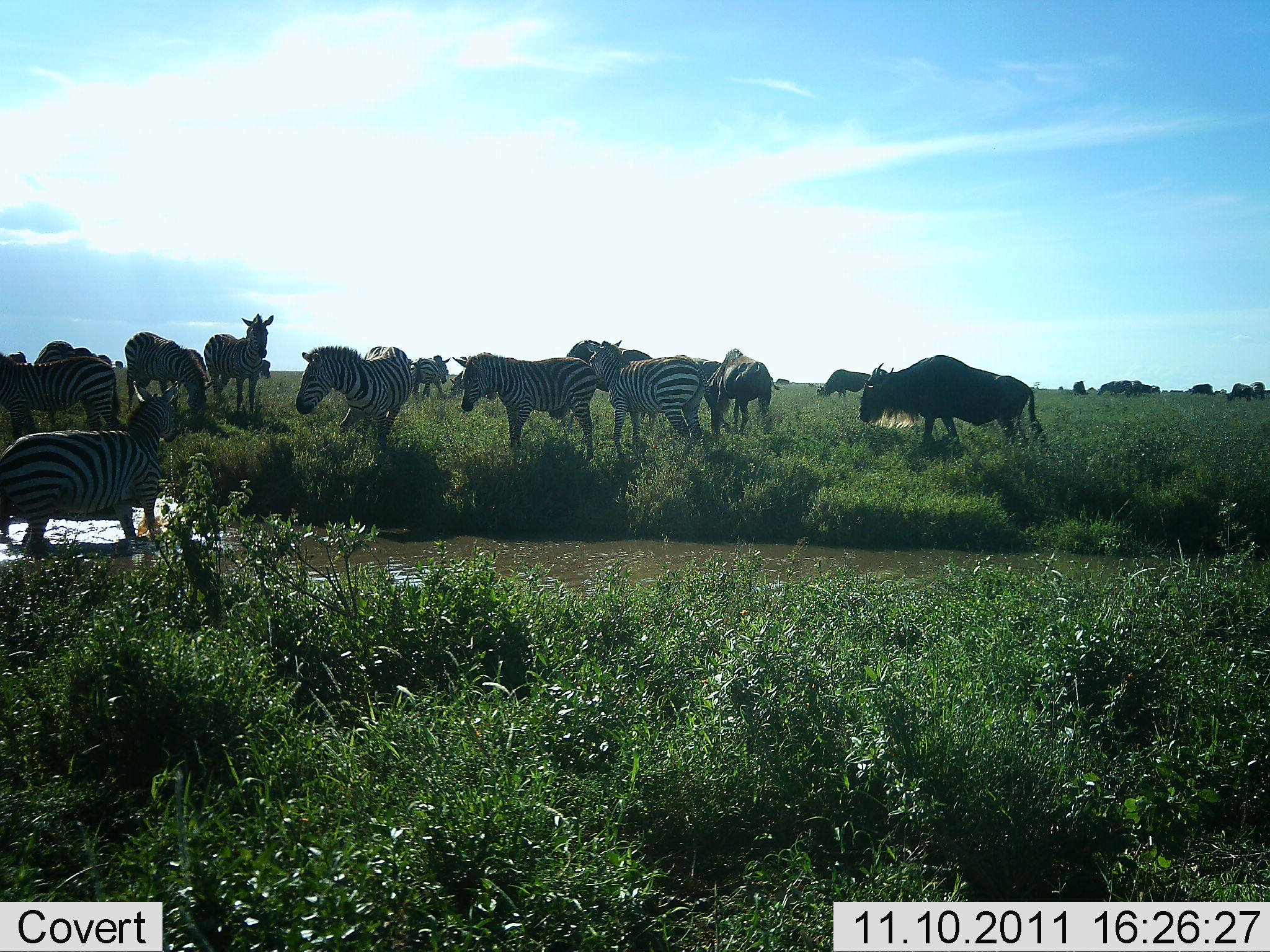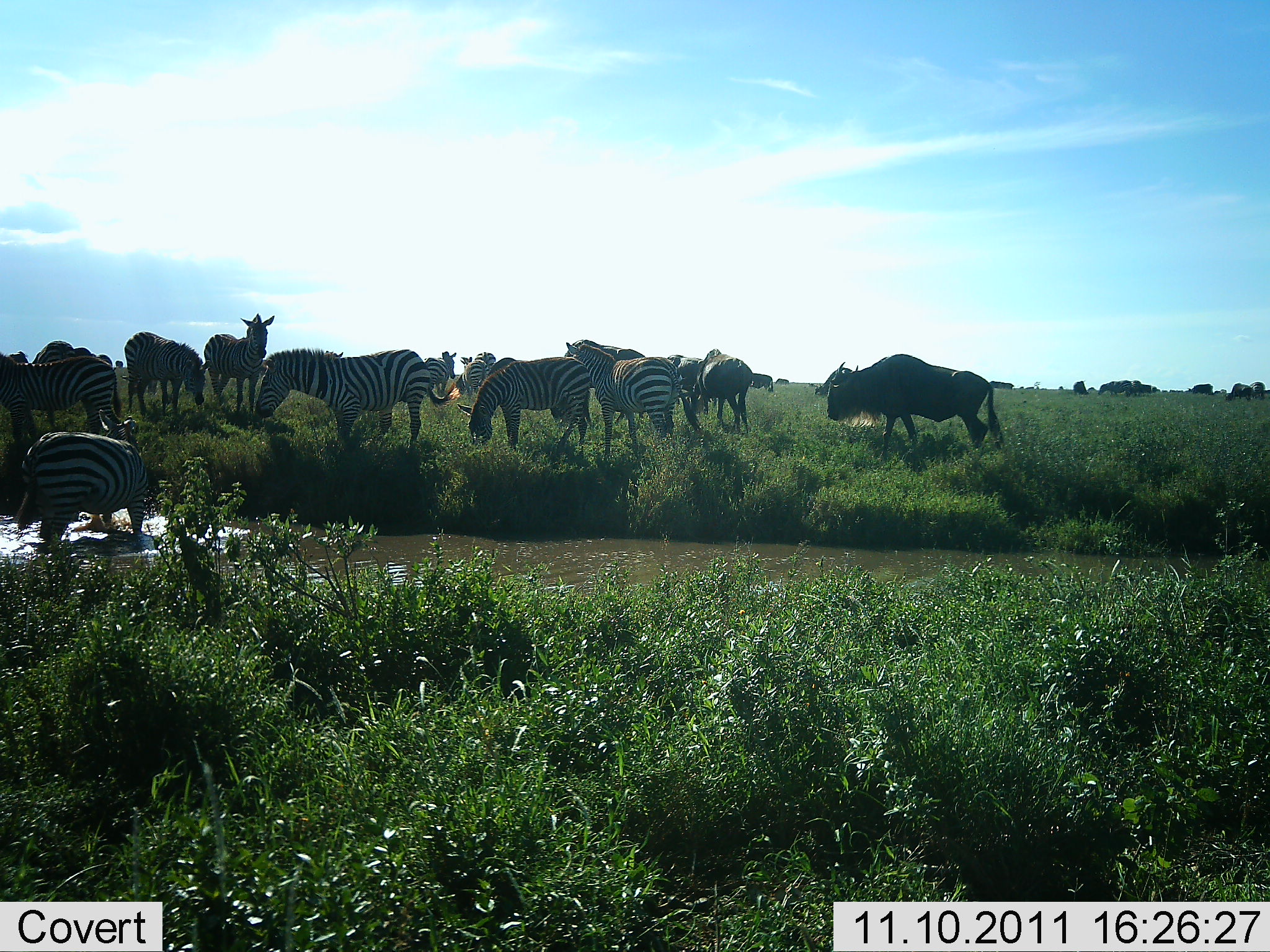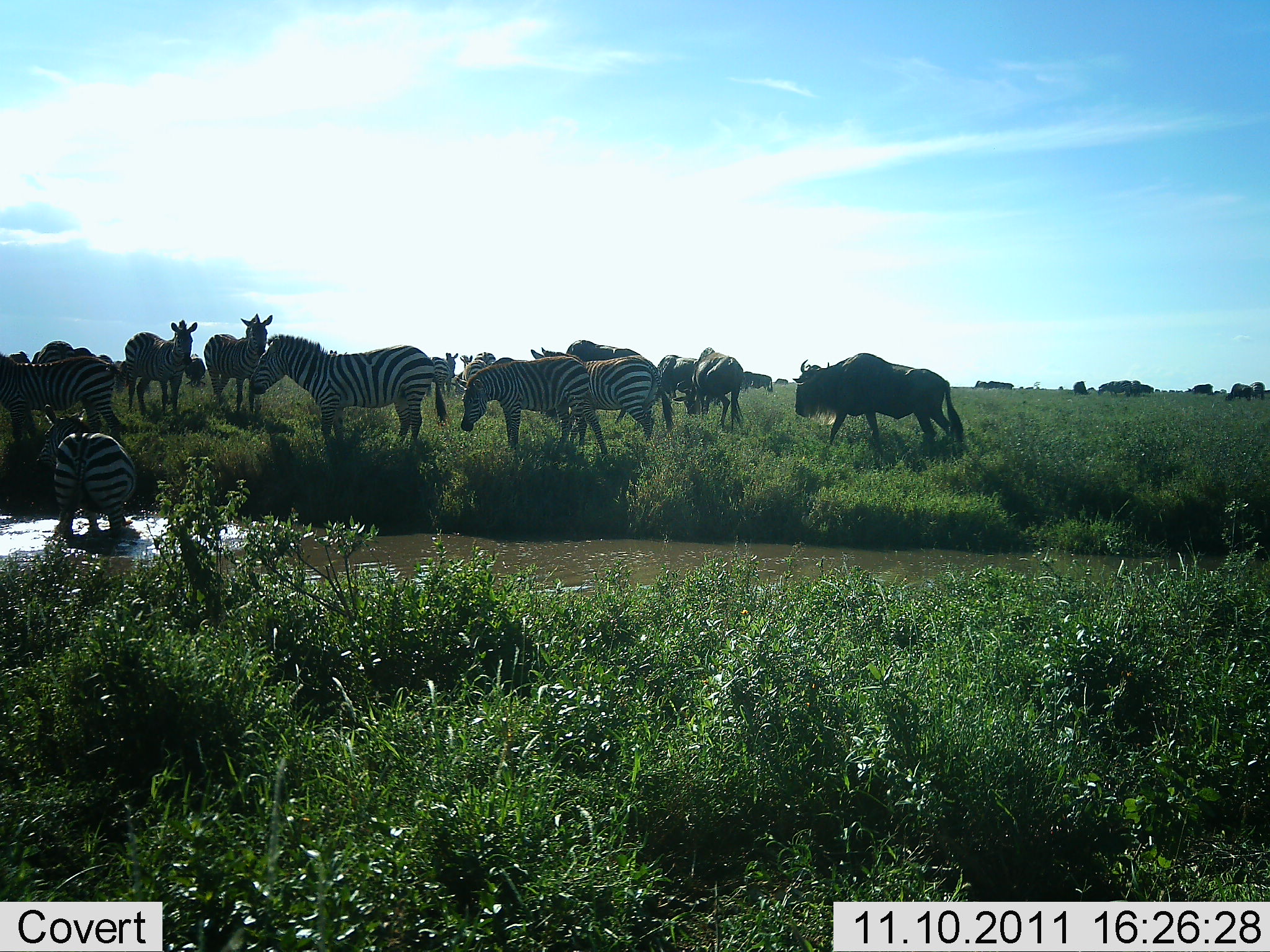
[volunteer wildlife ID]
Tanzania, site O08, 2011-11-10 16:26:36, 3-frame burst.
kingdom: Animalia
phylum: Chordata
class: Mammalia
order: Artiodactyla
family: Bovidae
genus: Connochaetes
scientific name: Connochaetes taurinus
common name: blue wildebeest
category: wildebeest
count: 4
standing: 42%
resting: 0%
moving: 67%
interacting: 8%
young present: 0%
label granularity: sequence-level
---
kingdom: Animalia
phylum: Chordata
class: Mammalia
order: Perissodactyla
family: Equidae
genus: Equus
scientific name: Equus quagga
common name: plains zebra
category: zebra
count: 9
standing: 67%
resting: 0%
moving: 73%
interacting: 13%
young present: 0%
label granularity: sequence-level